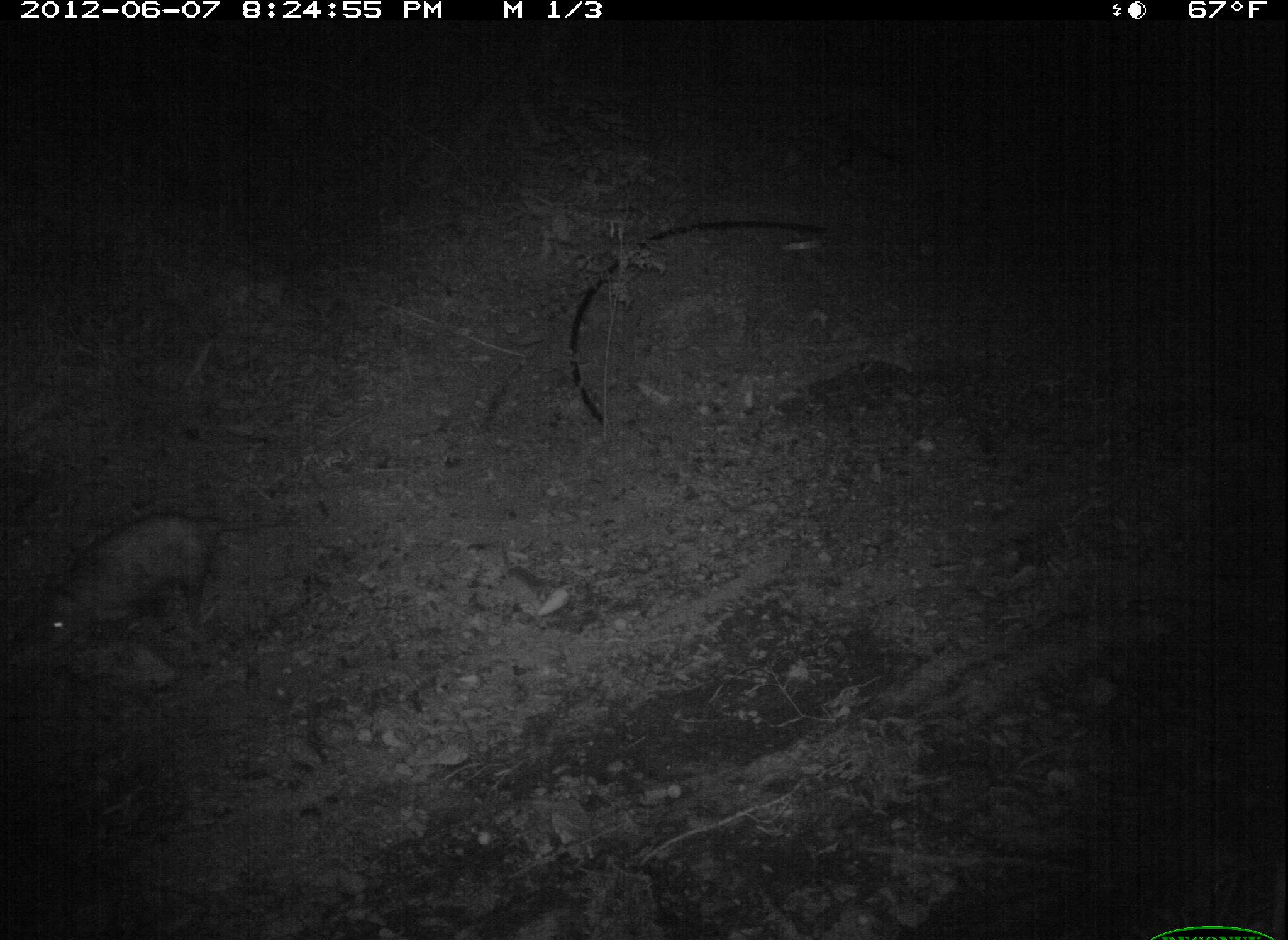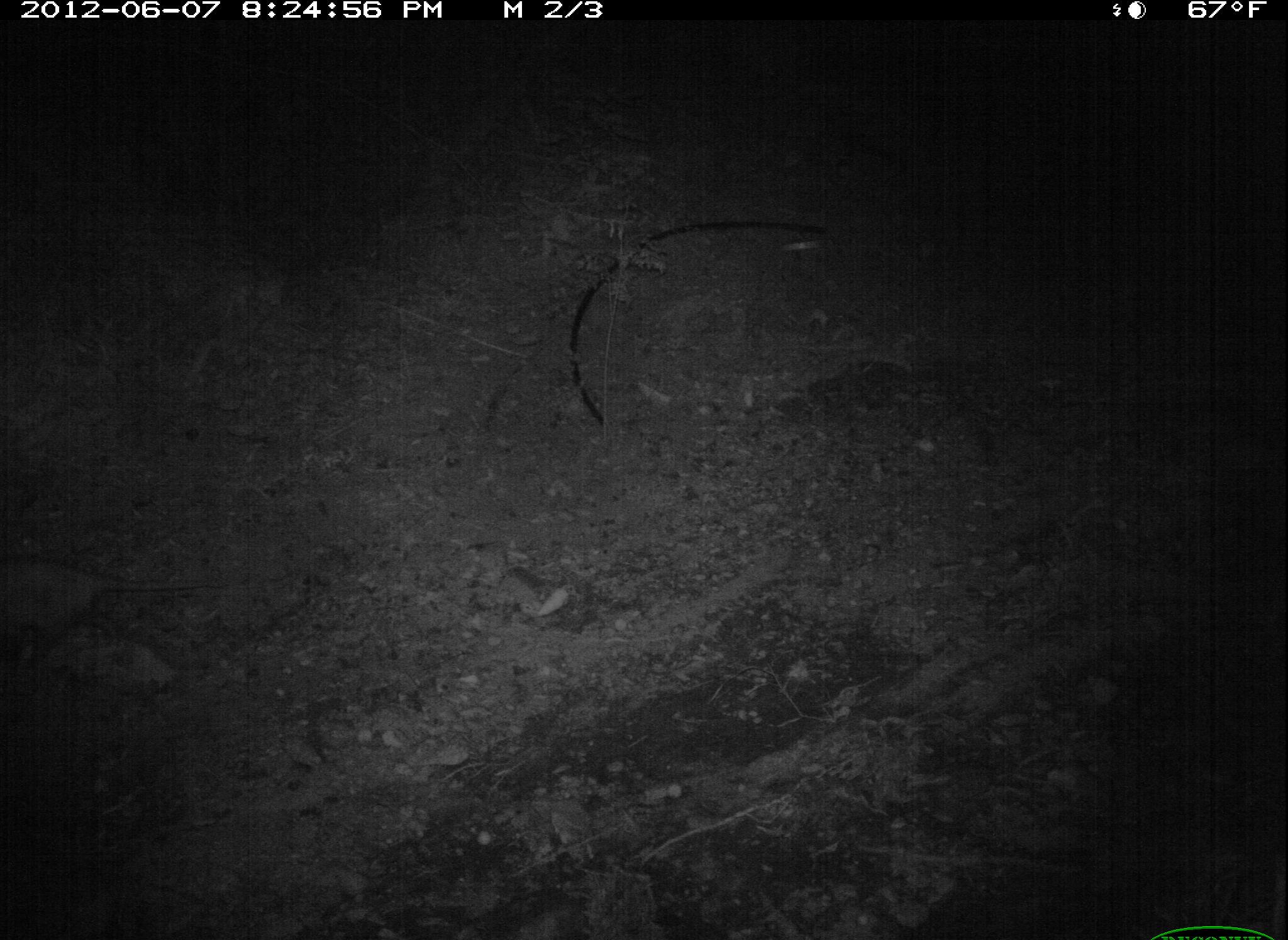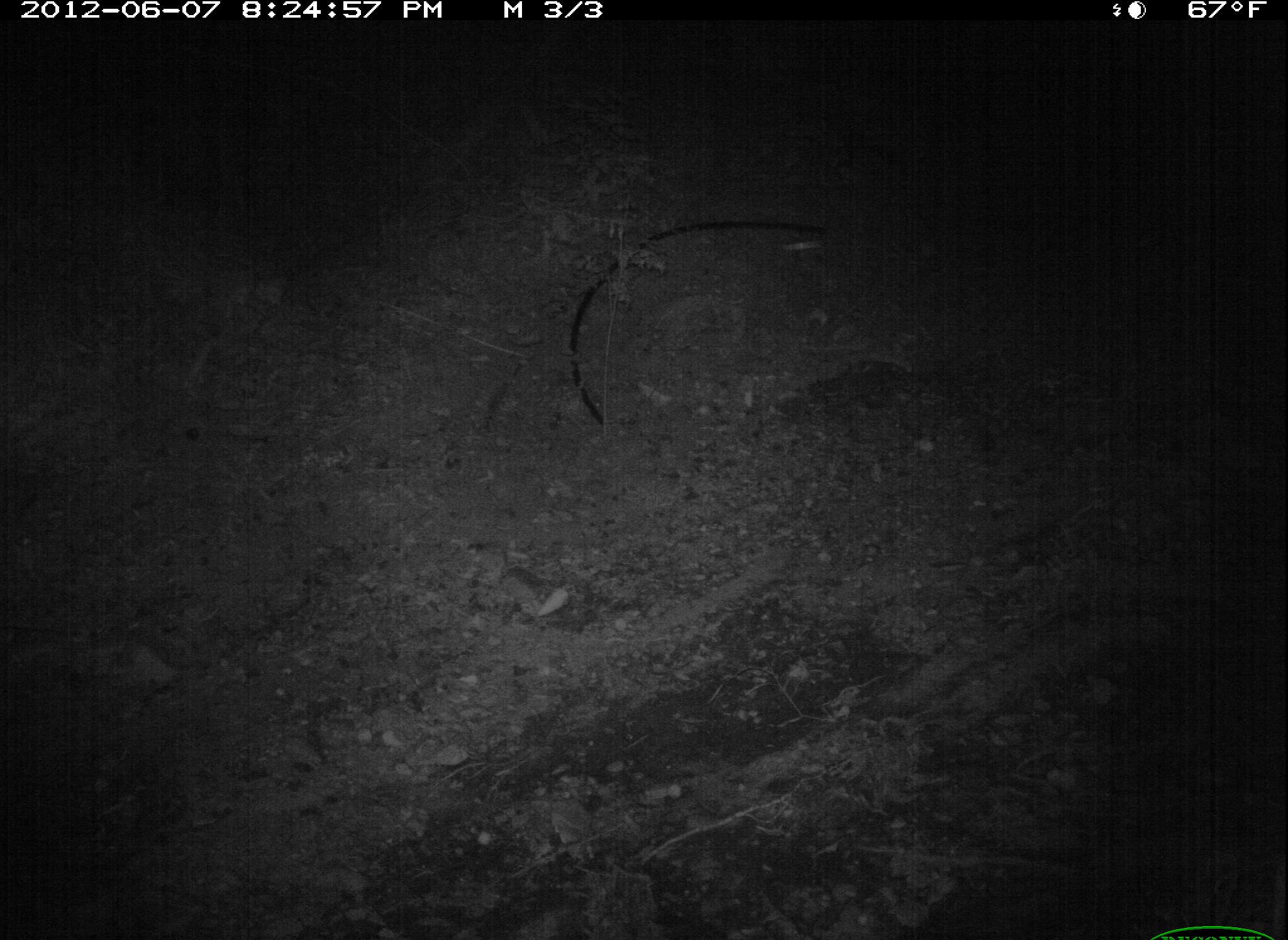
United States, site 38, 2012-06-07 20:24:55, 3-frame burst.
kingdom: Animalia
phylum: Chordata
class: Mammalia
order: Didelphimorphia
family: Didelphidae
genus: Didelphis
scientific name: Didelphis virginiana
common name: virginia opossum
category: opossum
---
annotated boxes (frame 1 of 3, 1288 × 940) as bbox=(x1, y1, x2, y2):
opossum: bbox=(31, 482, 314, 676)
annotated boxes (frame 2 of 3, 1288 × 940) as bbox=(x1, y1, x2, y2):
opossum: bbox=(10, 551, 225, 686)